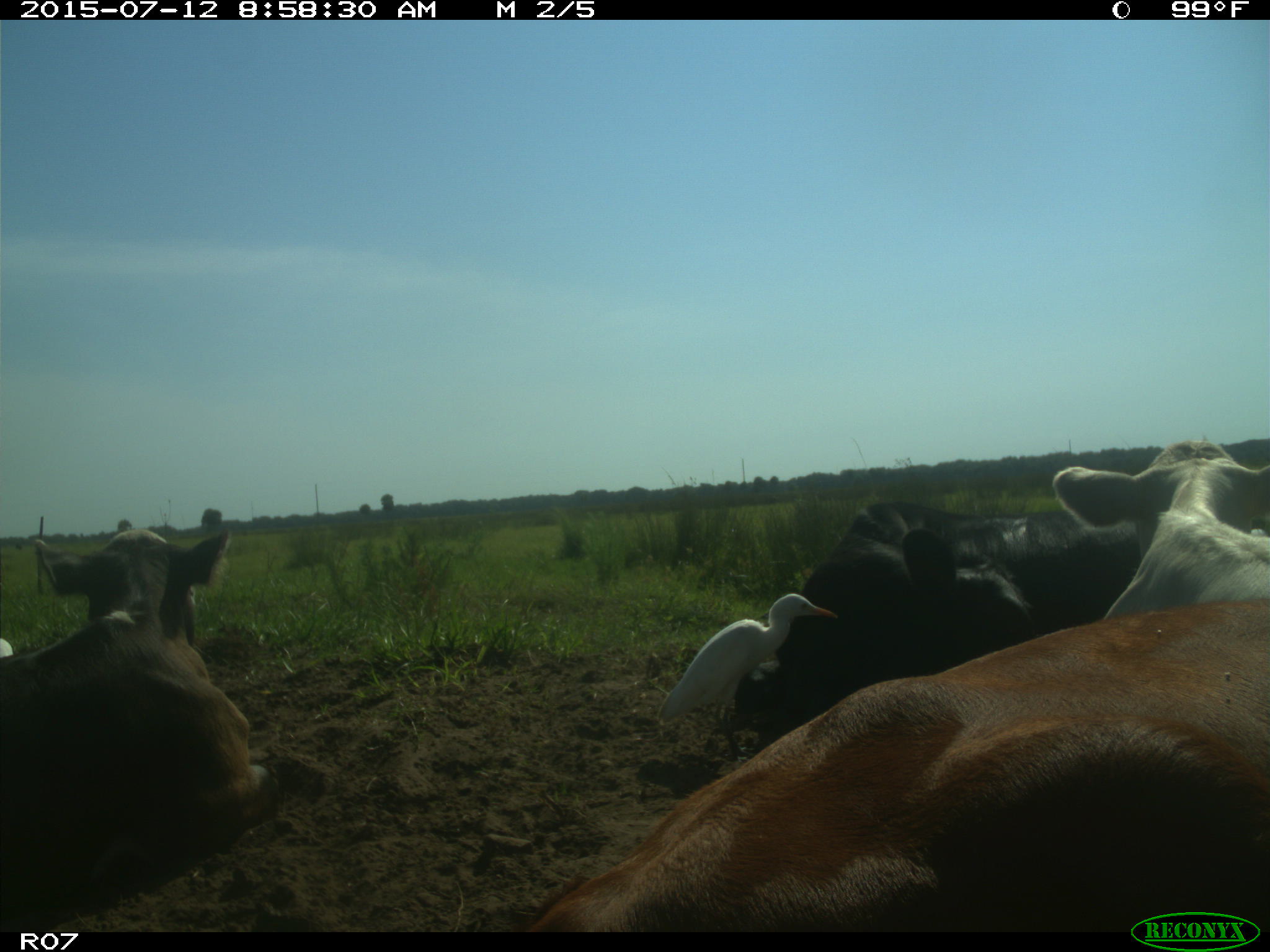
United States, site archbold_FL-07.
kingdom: Animalia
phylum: Chordata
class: Mammalia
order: Artiodactyla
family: Bovidae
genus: Bos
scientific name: Bos taurus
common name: domestic cow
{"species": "Bos taurus (domestic cow)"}